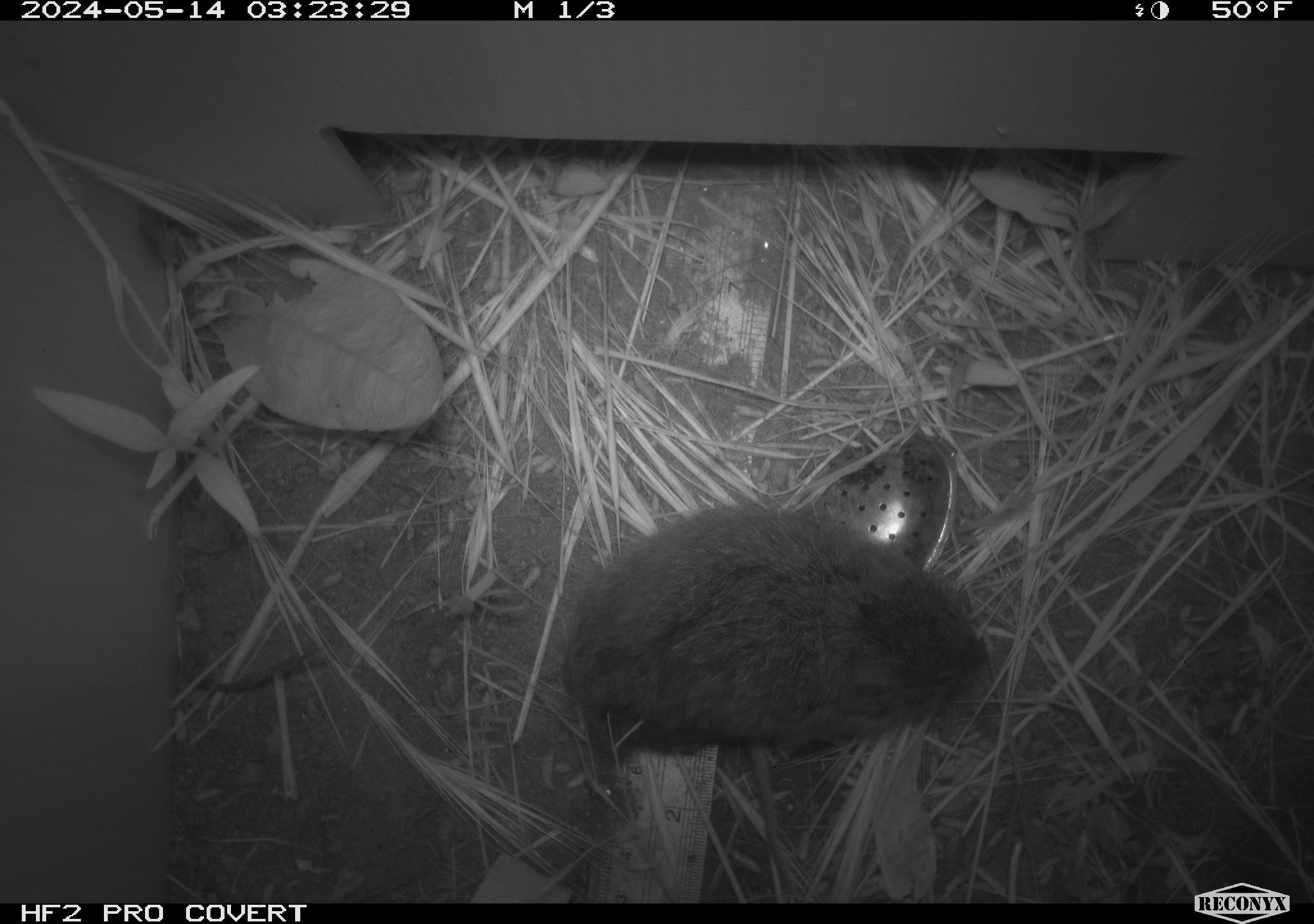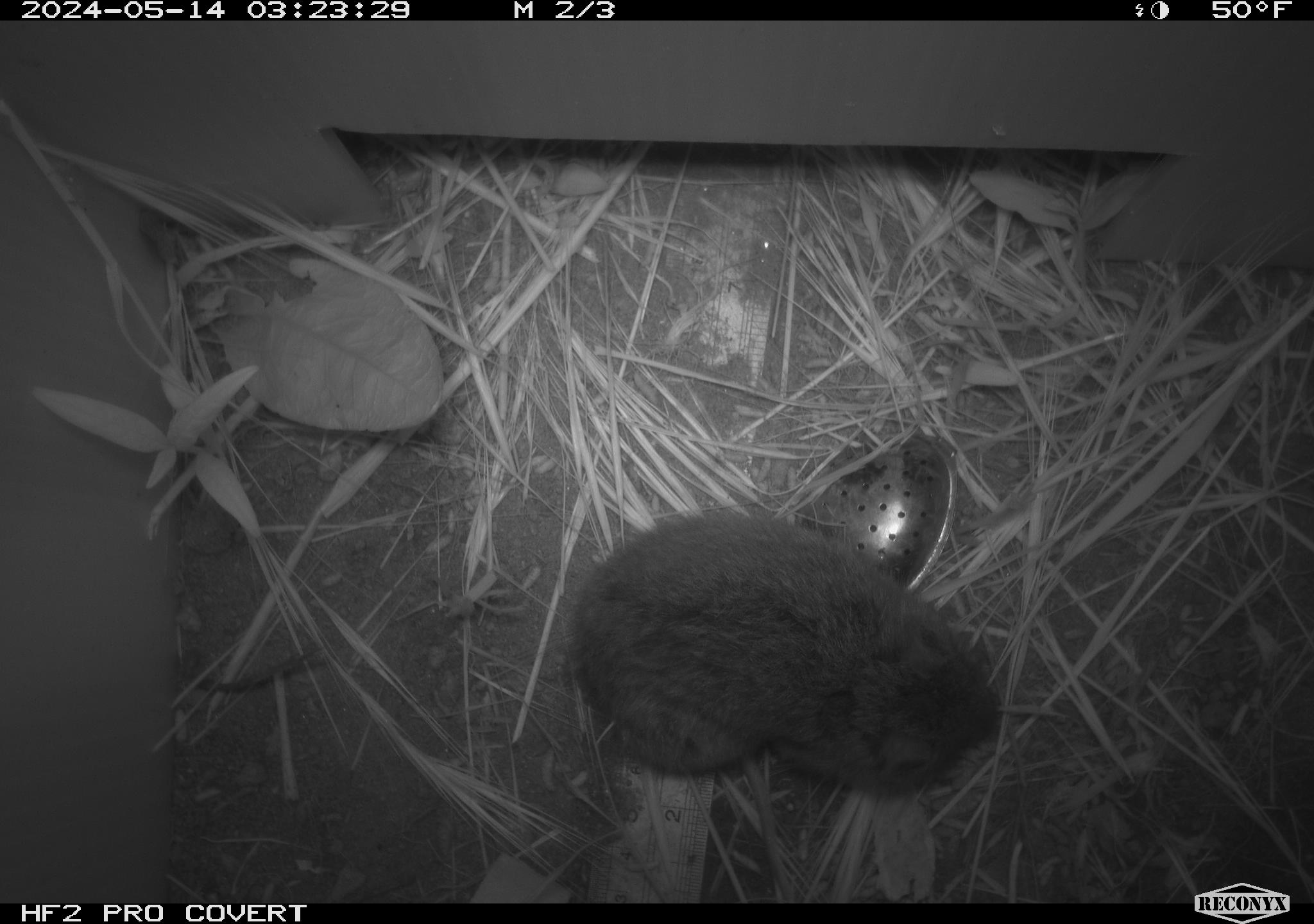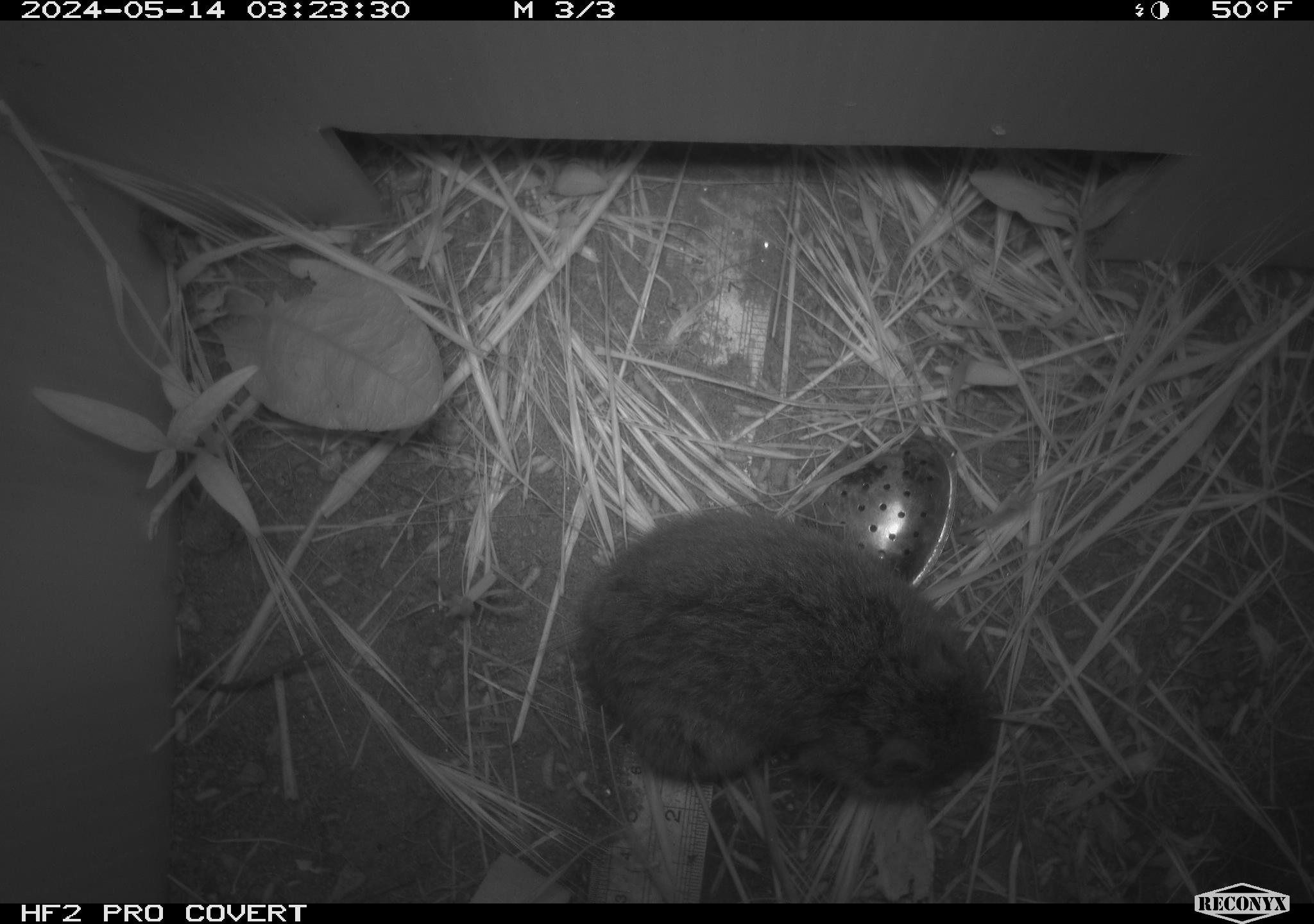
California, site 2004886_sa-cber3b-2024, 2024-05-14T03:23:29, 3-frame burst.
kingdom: Animalia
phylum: Chordata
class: Mammalia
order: Rodentia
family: Cricetidae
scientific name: Arvicolinae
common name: voles, lemmings, and muskrats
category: arvicolinae subfamily